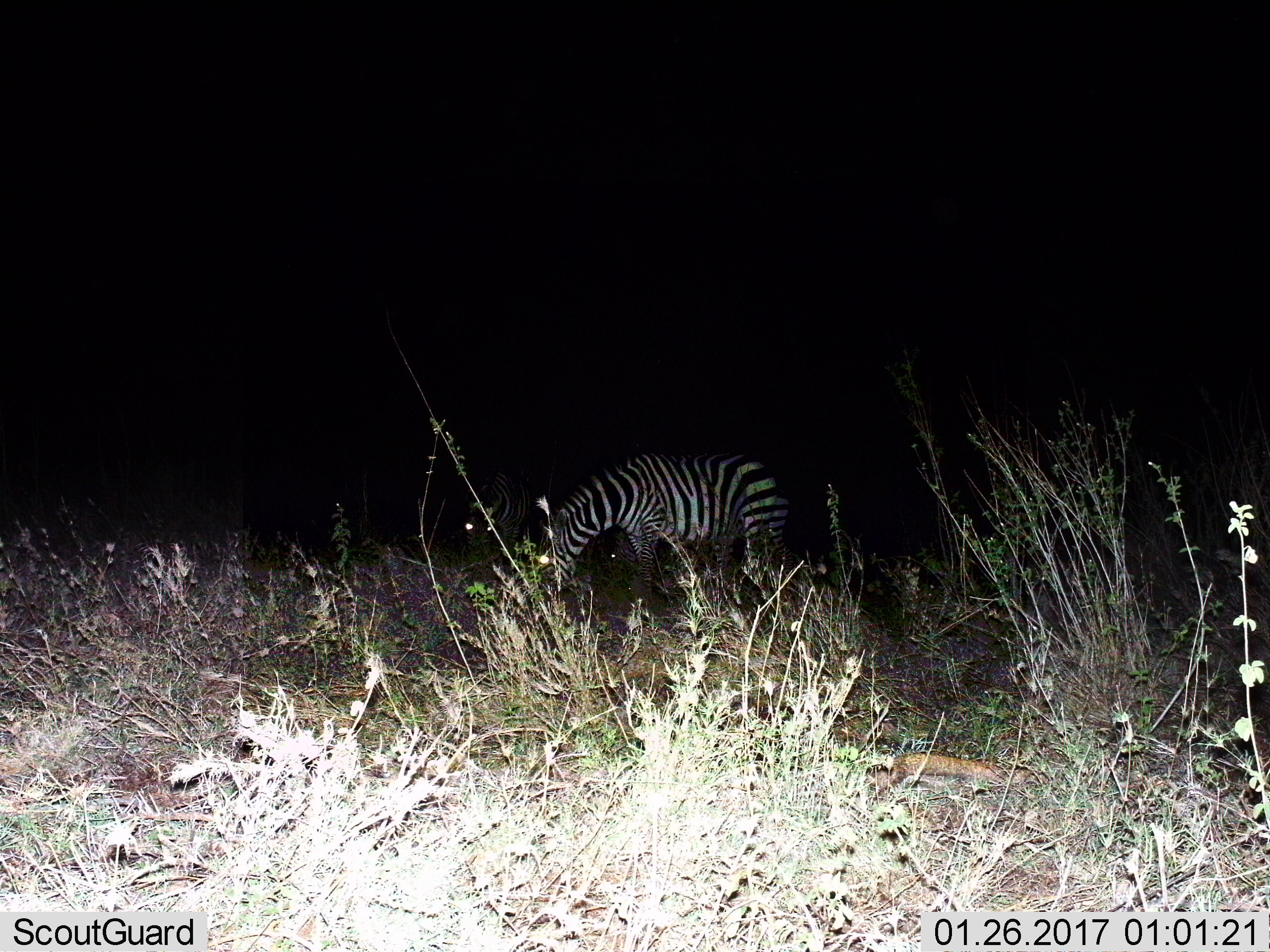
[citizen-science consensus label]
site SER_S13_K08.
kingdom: Animalia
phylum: Chordata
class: Mammalia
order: Perissodactyla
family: Equidae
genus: Equus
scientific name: Equus quagga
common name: plains zebra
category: zebraplains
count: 1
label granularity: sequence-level